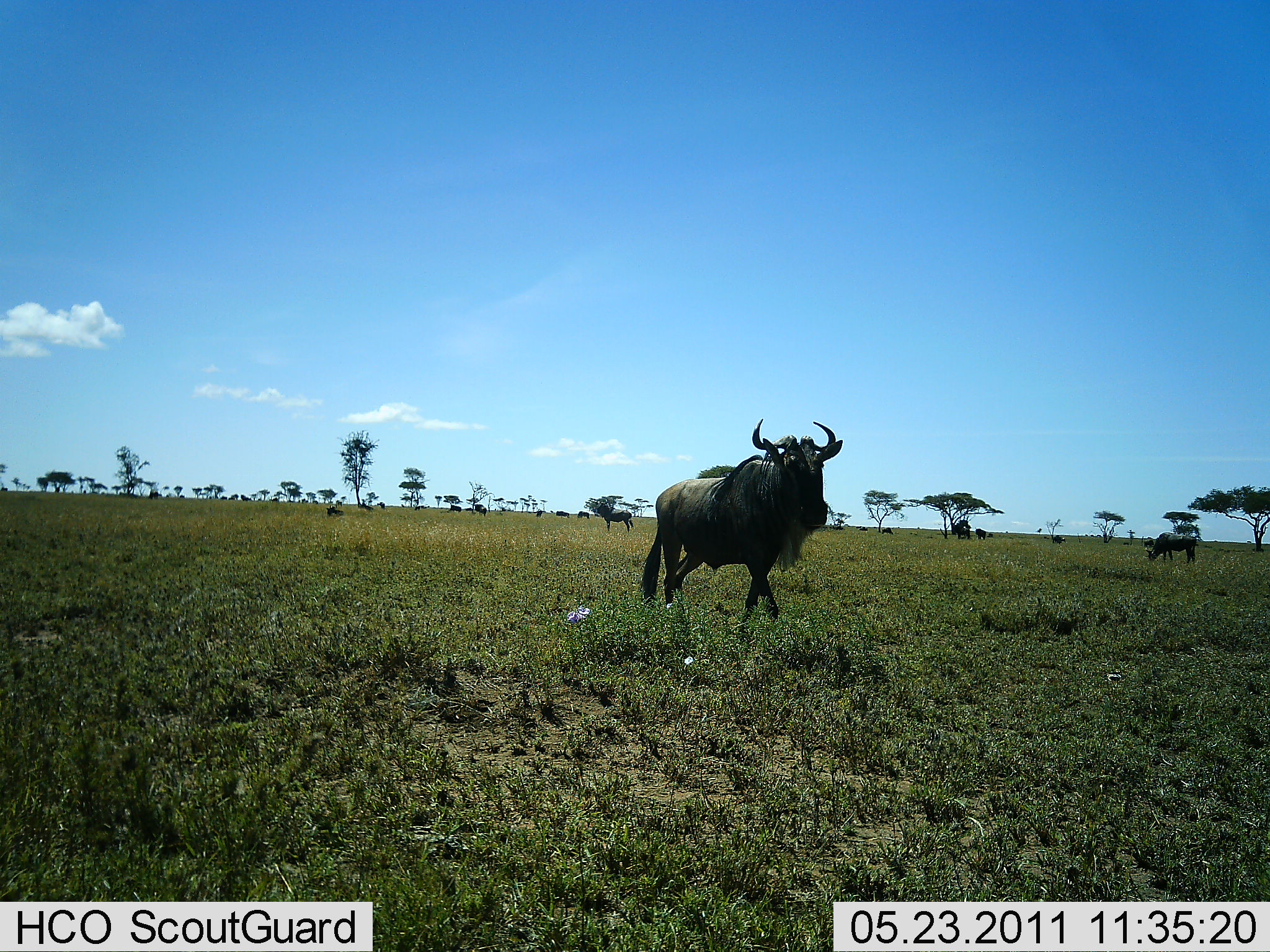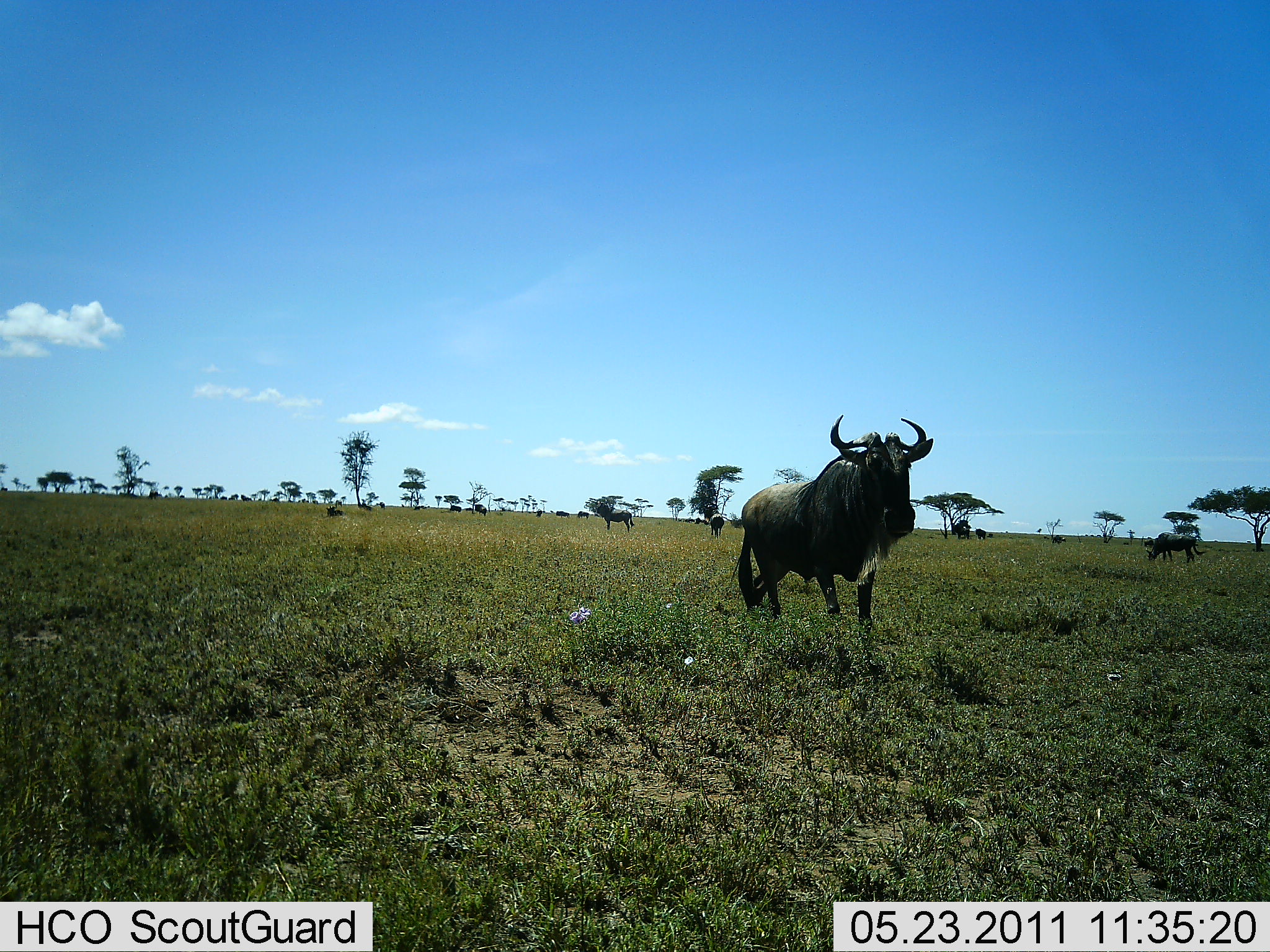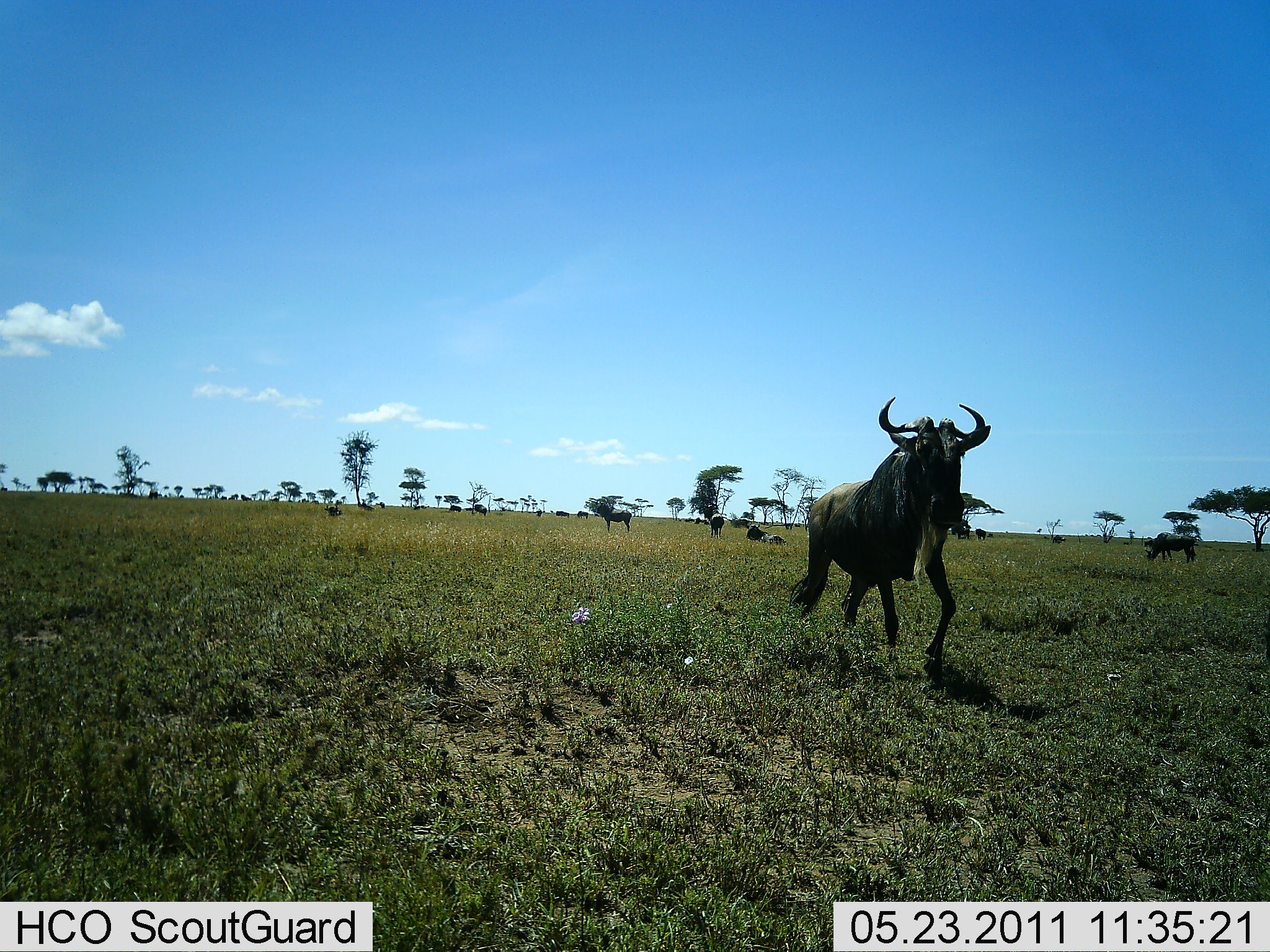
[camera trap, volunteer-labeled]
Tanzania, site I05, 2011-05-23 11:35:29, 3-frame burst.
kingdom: Animalia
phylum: Chordata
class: Mammalia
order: Artiodactyla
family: Bovidae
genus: Connochaetes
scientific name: Connochaetes taurinus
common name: blue wildebeest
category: wildebeest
Wildebeest (blue wildebeest) (Connochaetes taurinus), count 11-50. Behavior (volunteer vote fractions): standing 55%, resting 27%, moving 91%, interacting 0%. Young present (vote fraction): 0%. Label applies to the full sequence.